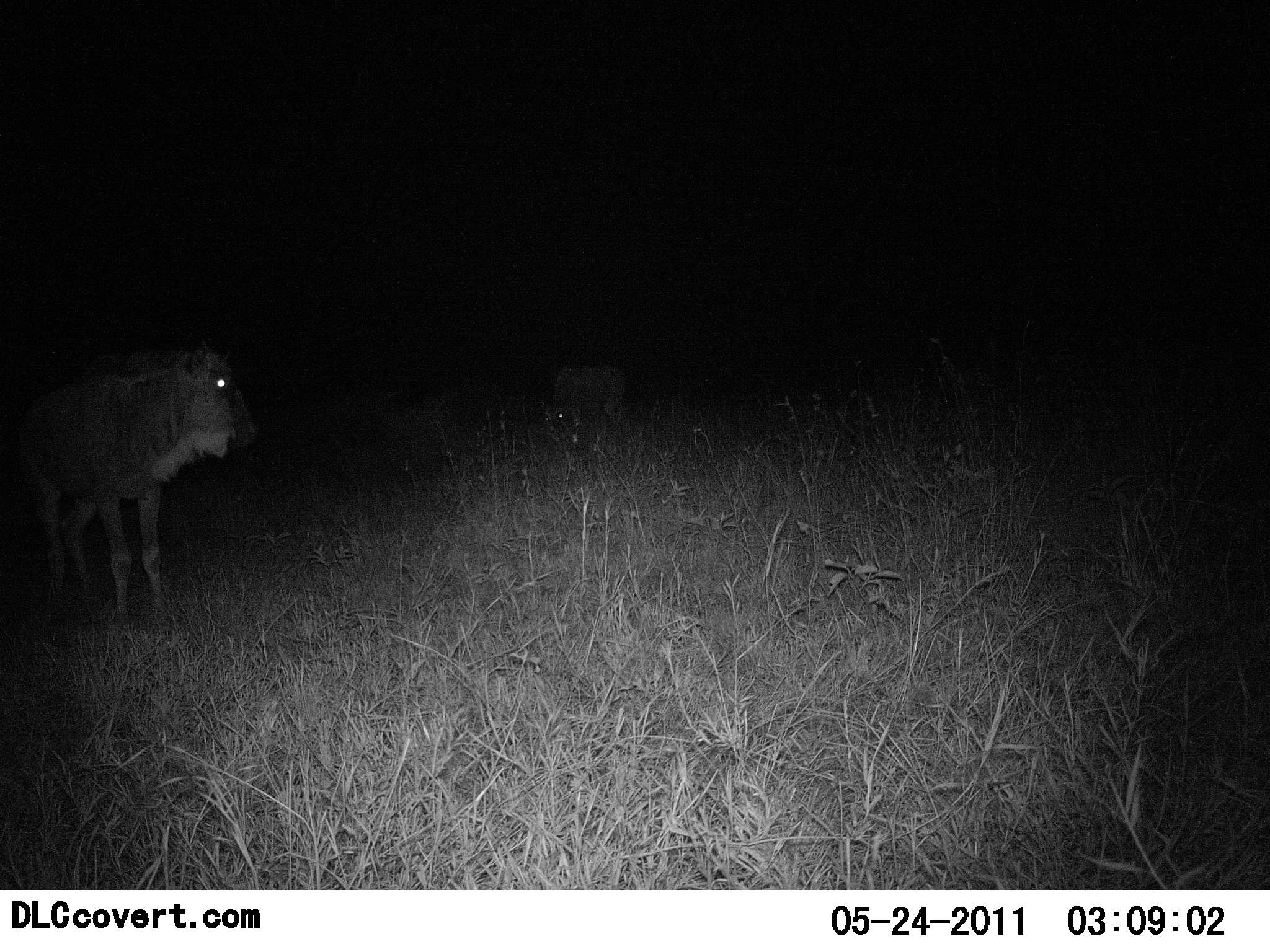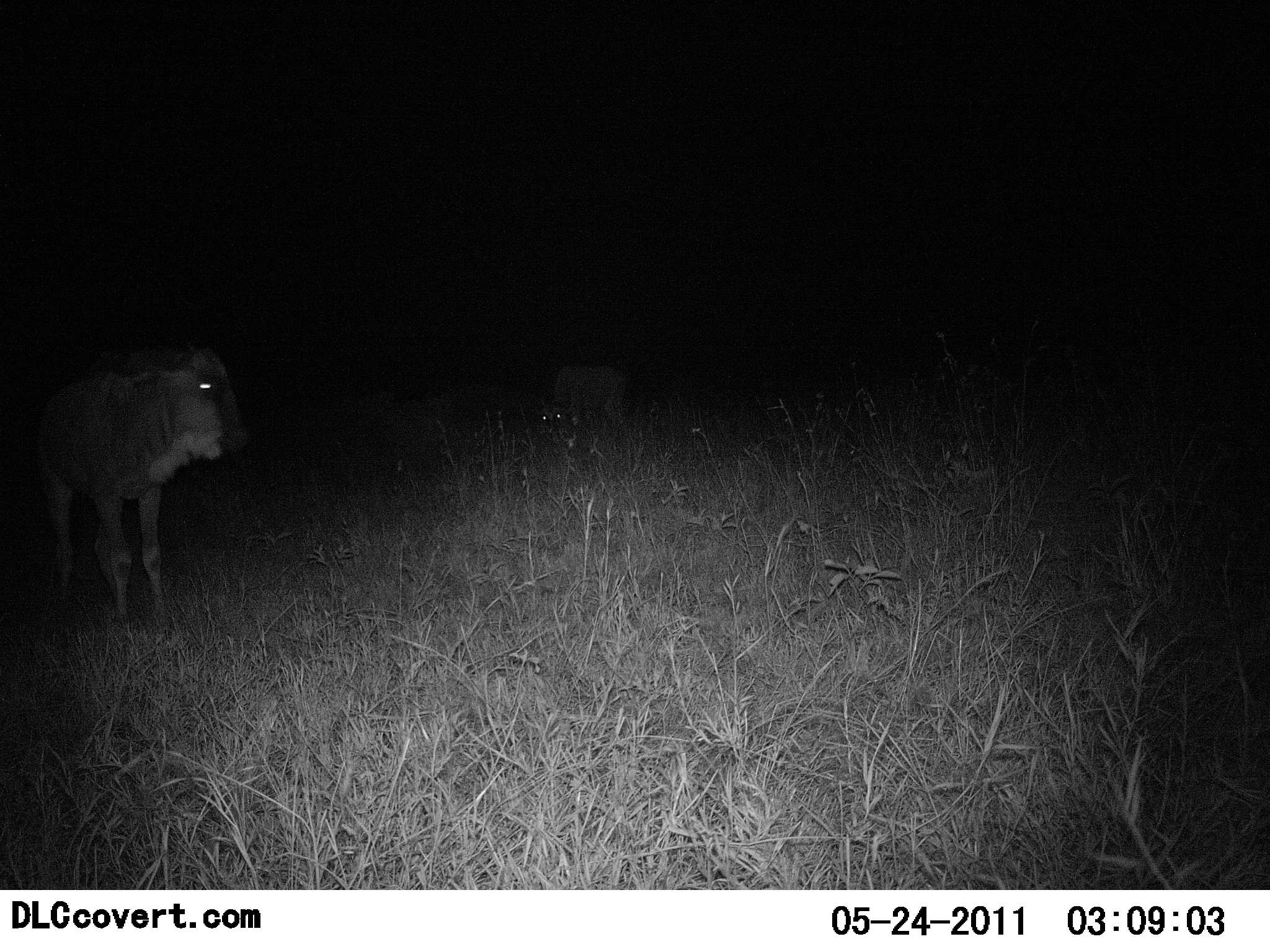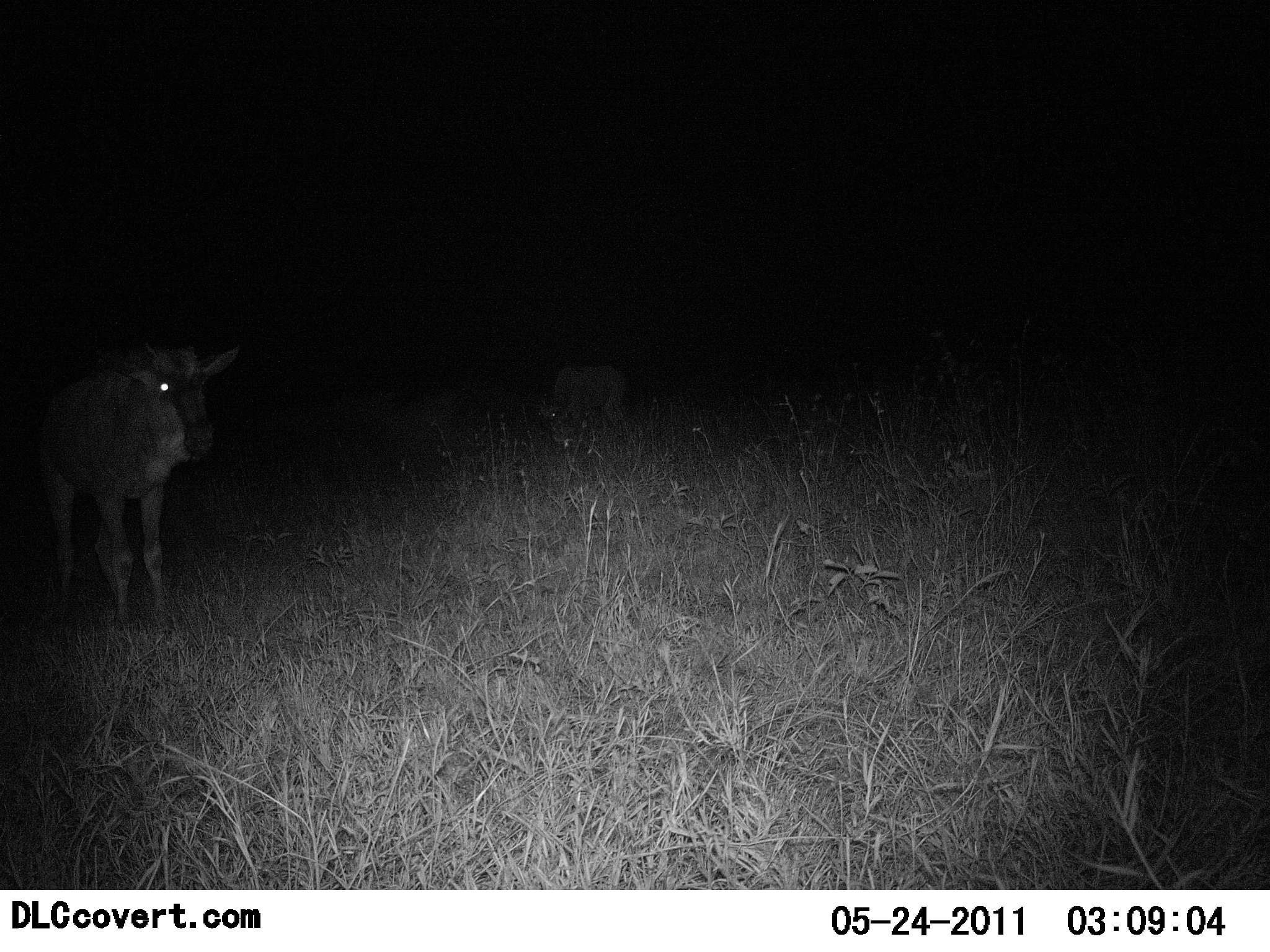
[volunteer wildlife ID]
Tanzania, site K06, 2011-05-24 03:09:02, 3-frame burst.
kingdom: Animalia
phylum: Chordata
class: Mammalia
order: Artiodactyla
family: Bovidae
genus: Connochaetes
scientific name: Connochaetes taurinus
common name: blue wildebeest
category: wildebeest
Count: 2.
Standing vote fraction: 91%.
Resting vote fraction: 0%.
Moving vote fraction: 9%.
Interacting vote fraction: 0%.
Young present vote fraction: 0%.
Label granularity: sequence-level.